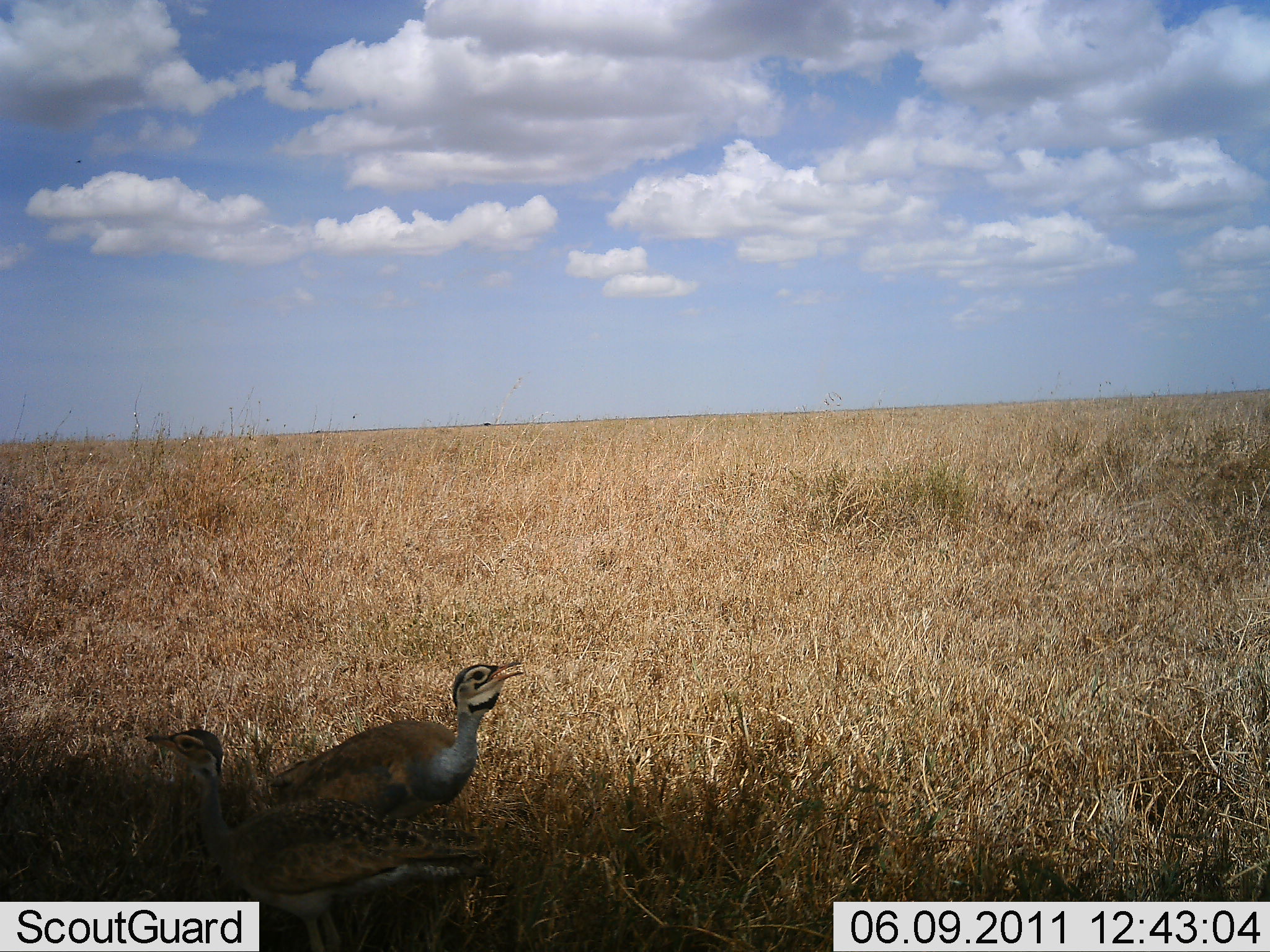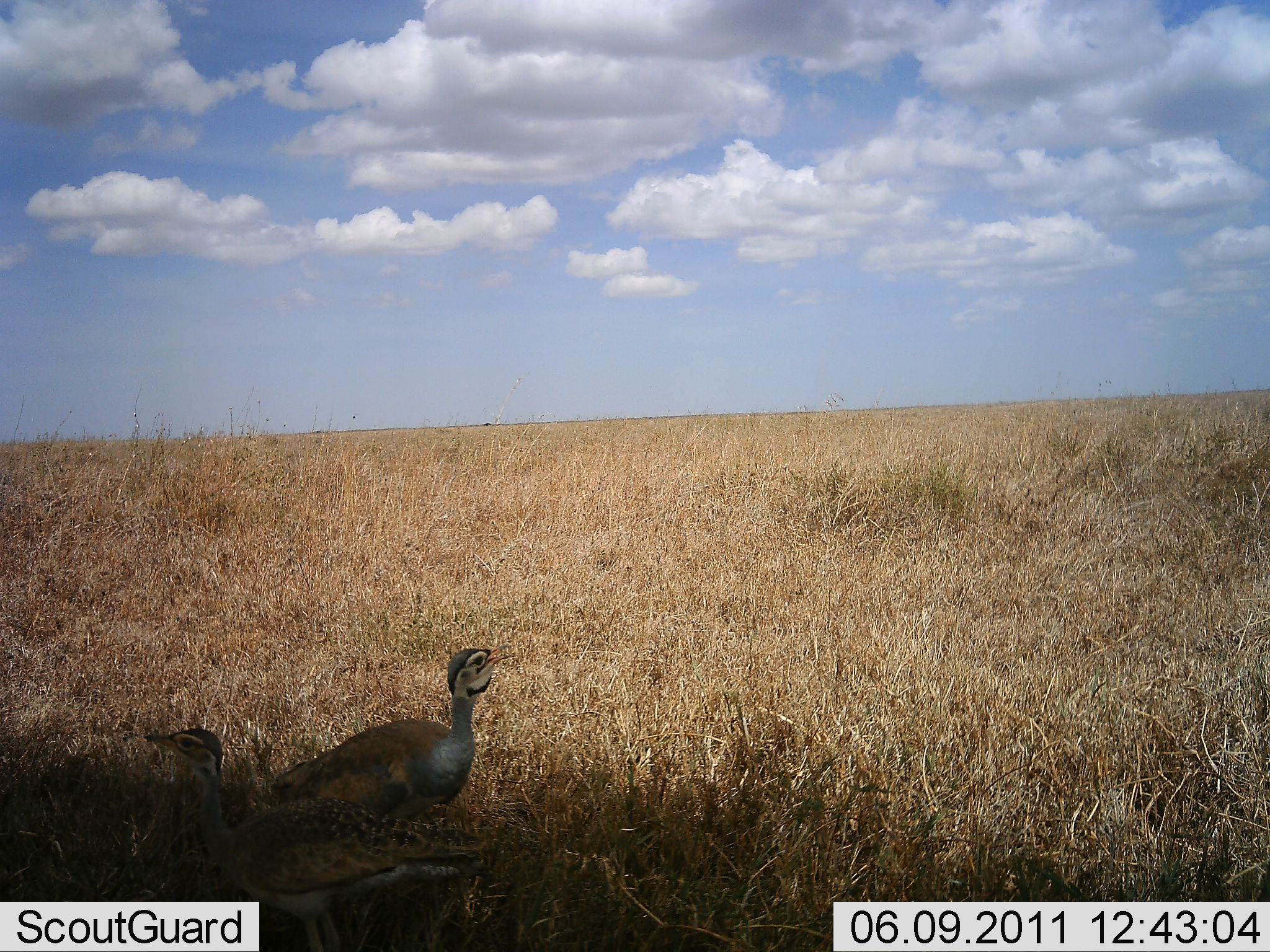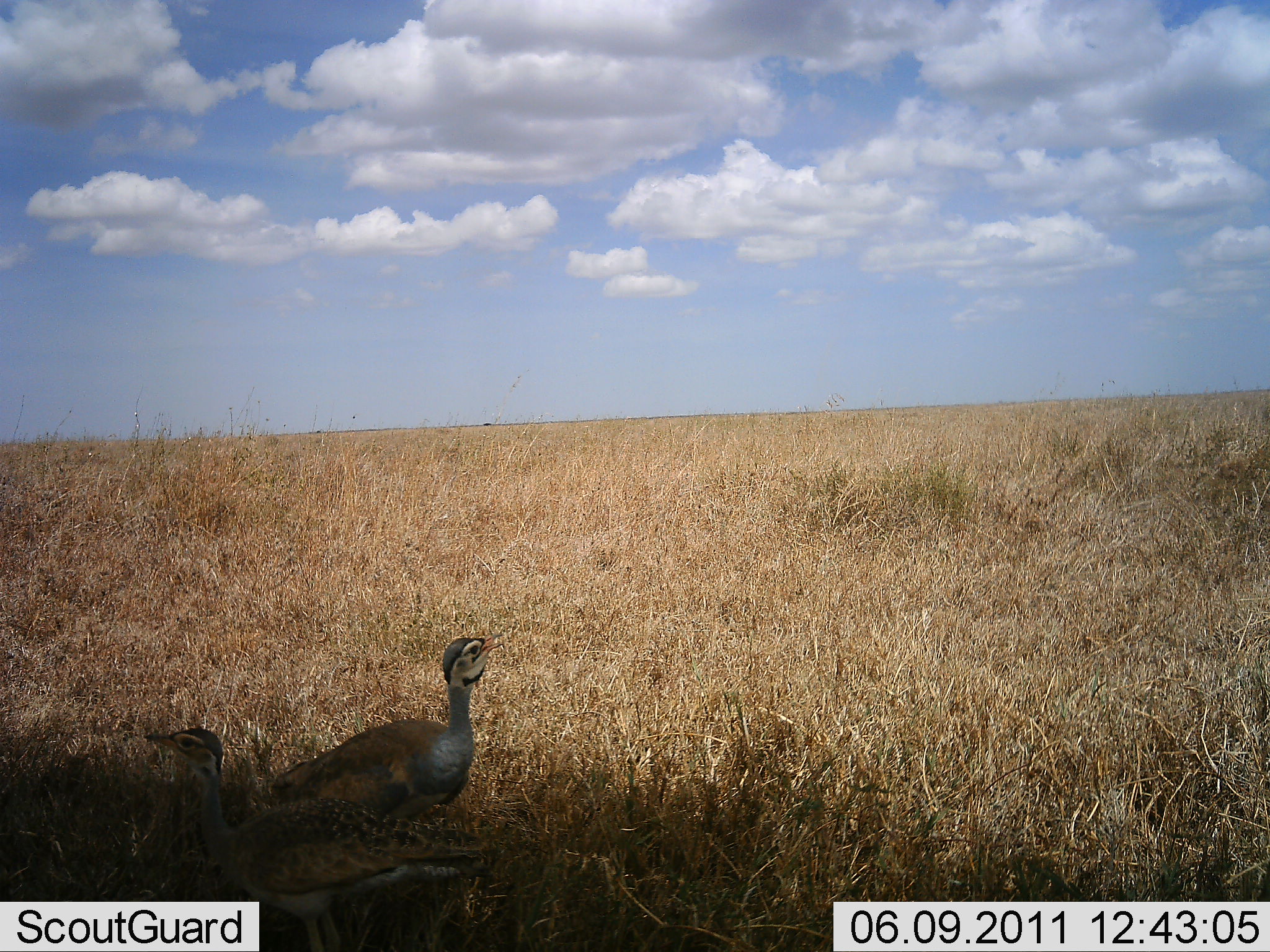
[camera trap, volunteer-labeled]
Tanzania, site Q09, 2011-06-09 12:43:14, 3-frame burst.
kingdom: Animalia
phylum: Chordata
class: Aves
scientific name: Aves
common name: bird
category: otherbird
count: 2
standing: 82%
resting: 27%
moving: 0%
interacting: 0%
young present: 0%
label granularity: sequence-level